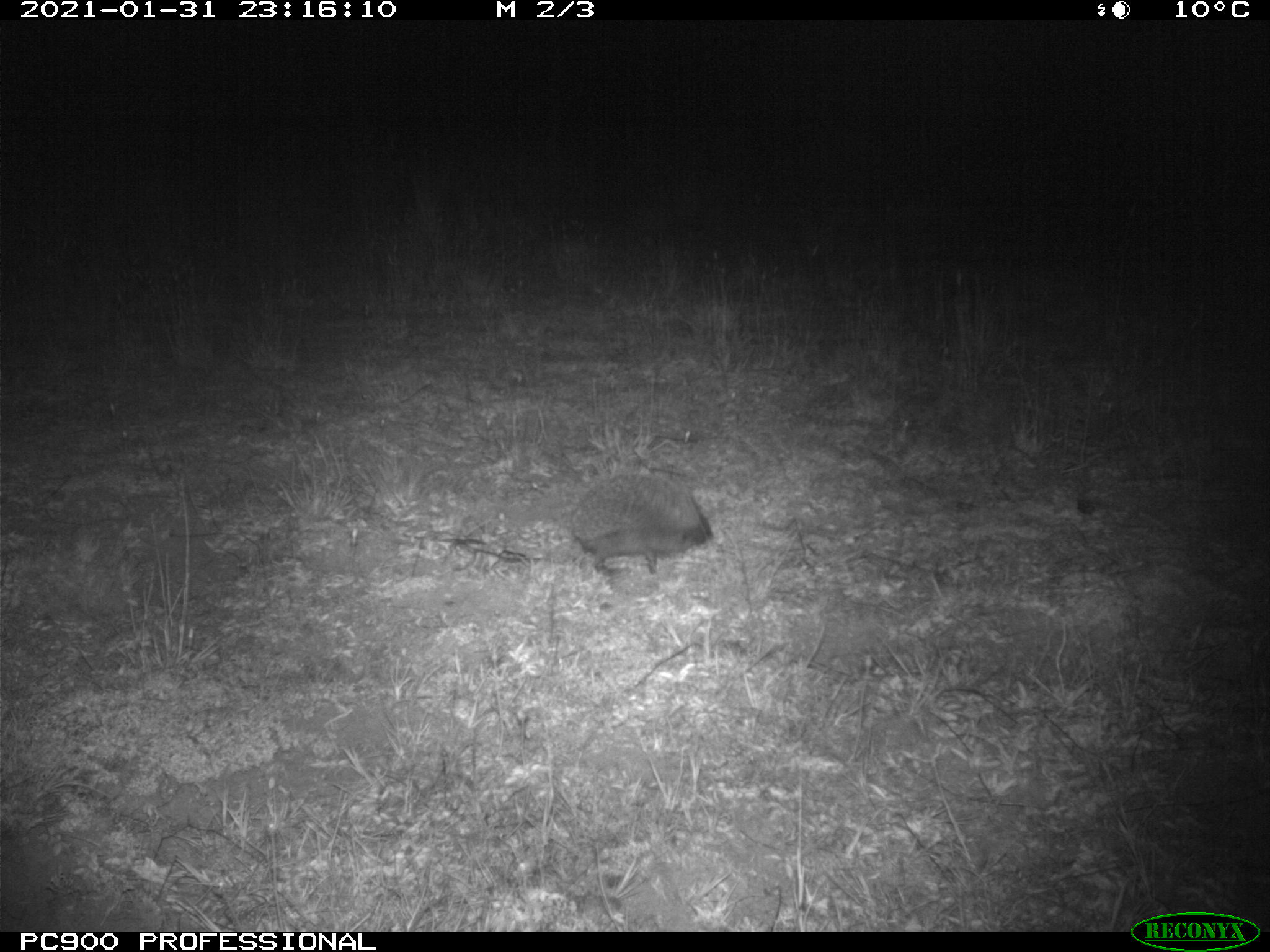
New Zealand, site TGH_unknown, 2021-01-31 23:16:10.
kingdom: Animalia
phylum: Chordata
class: Mammalia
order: Eulipotyphla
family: Erinaceidae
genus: Erinaceus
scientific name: Erinaceus europaeus europaeus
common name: european hedgehog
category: hedgehog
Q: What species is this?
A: Hedgehog (european hedgehog) (Erinaceus europaeus europaeus).